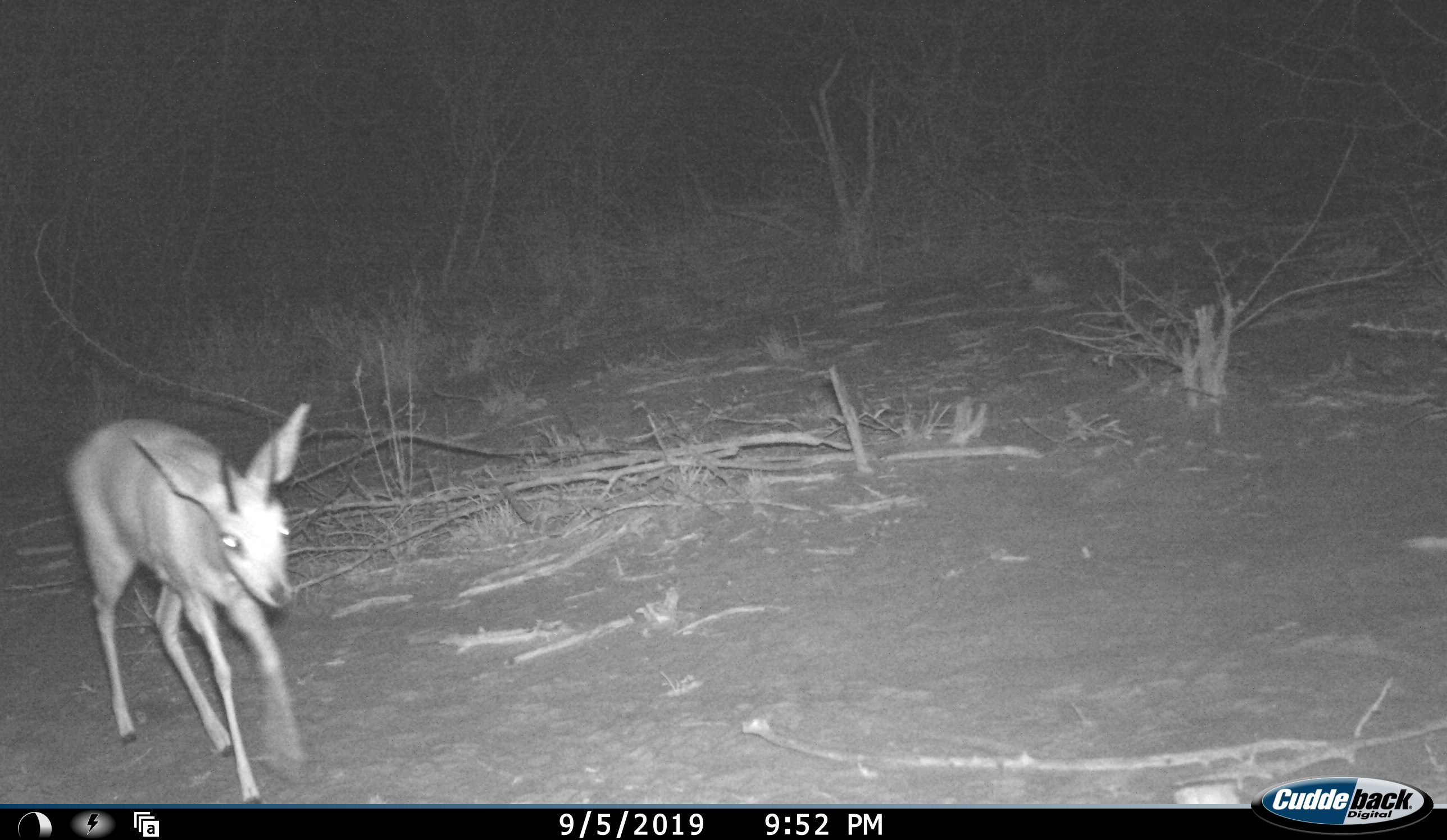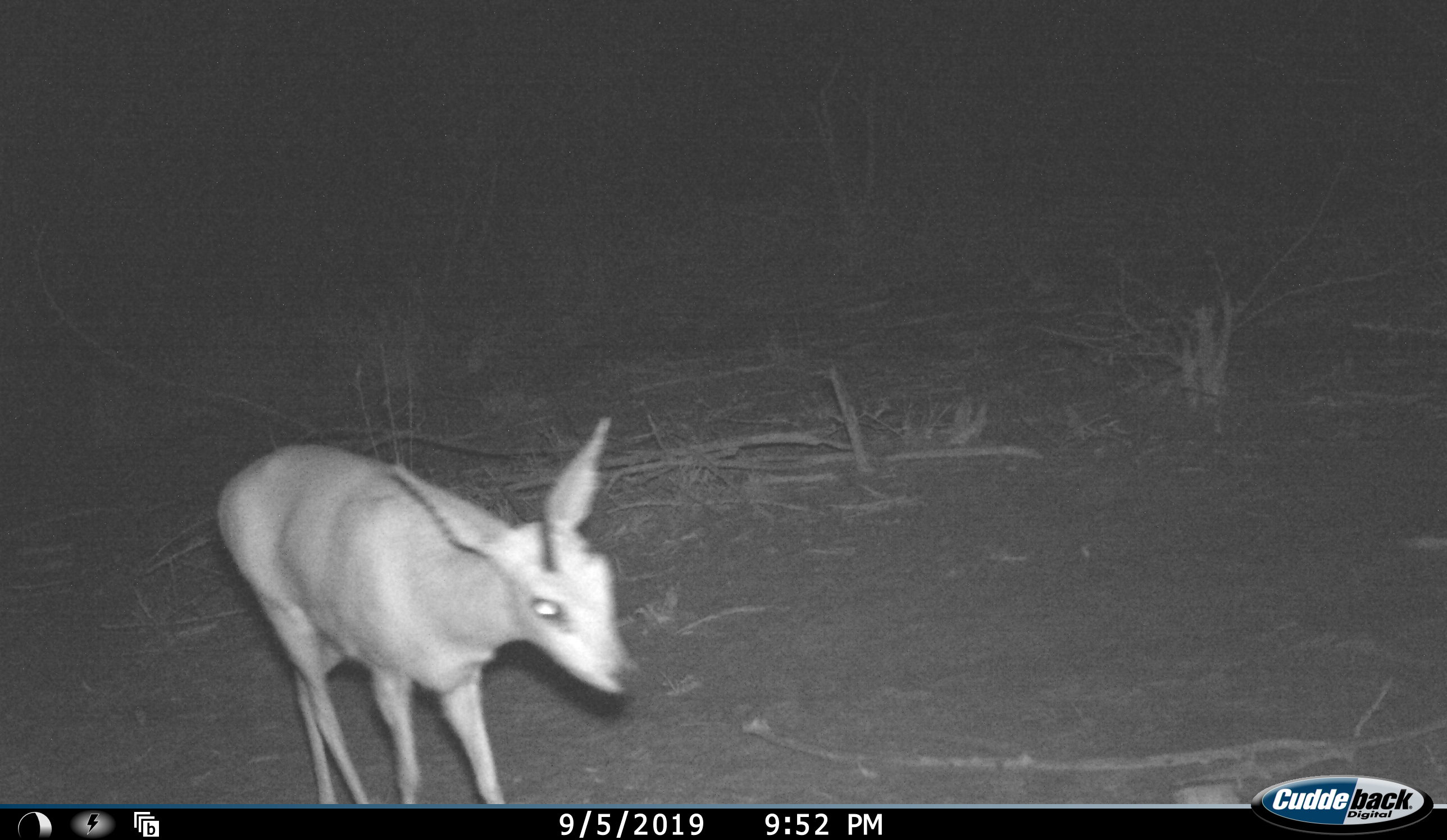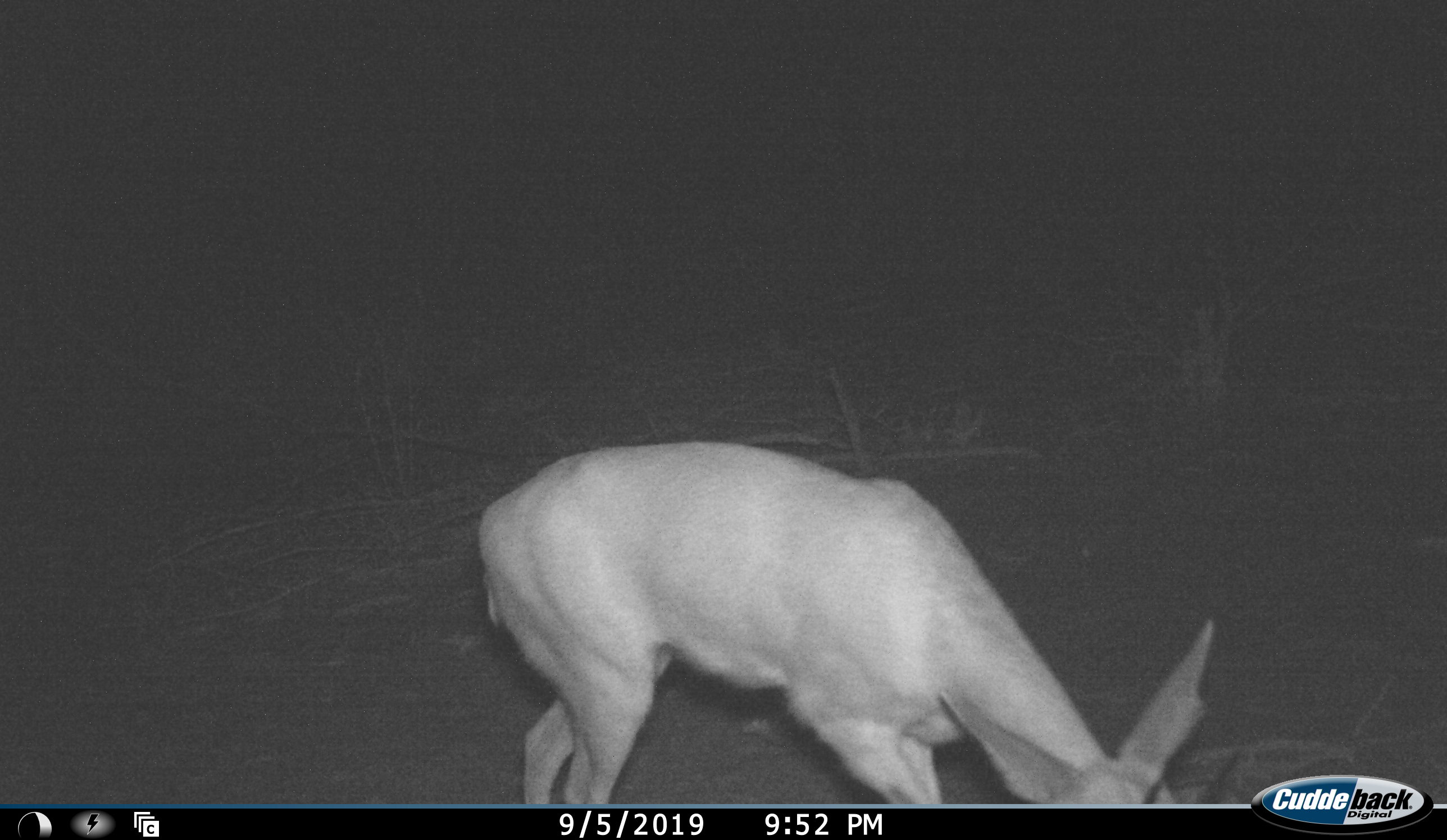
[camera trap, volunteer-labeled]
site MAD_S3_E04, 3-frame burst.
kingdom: Animalia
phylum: Chordata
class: Mammalia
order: Artiodactyla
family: Bovidae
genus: Raphicerus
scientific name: Raphicerus campestris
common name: steenbok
Steenbok (Raphicerus campestris), count 1. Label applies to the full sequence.